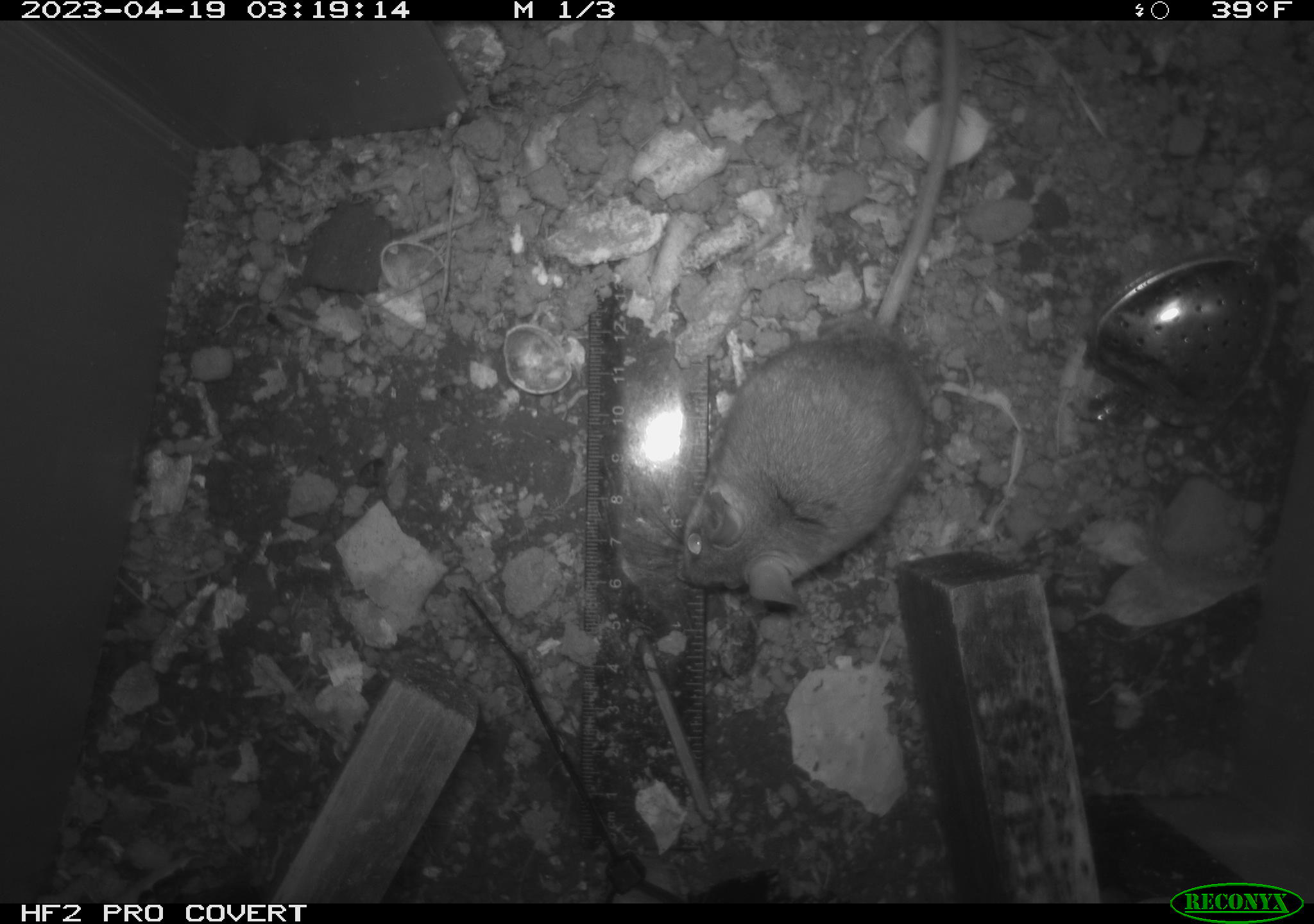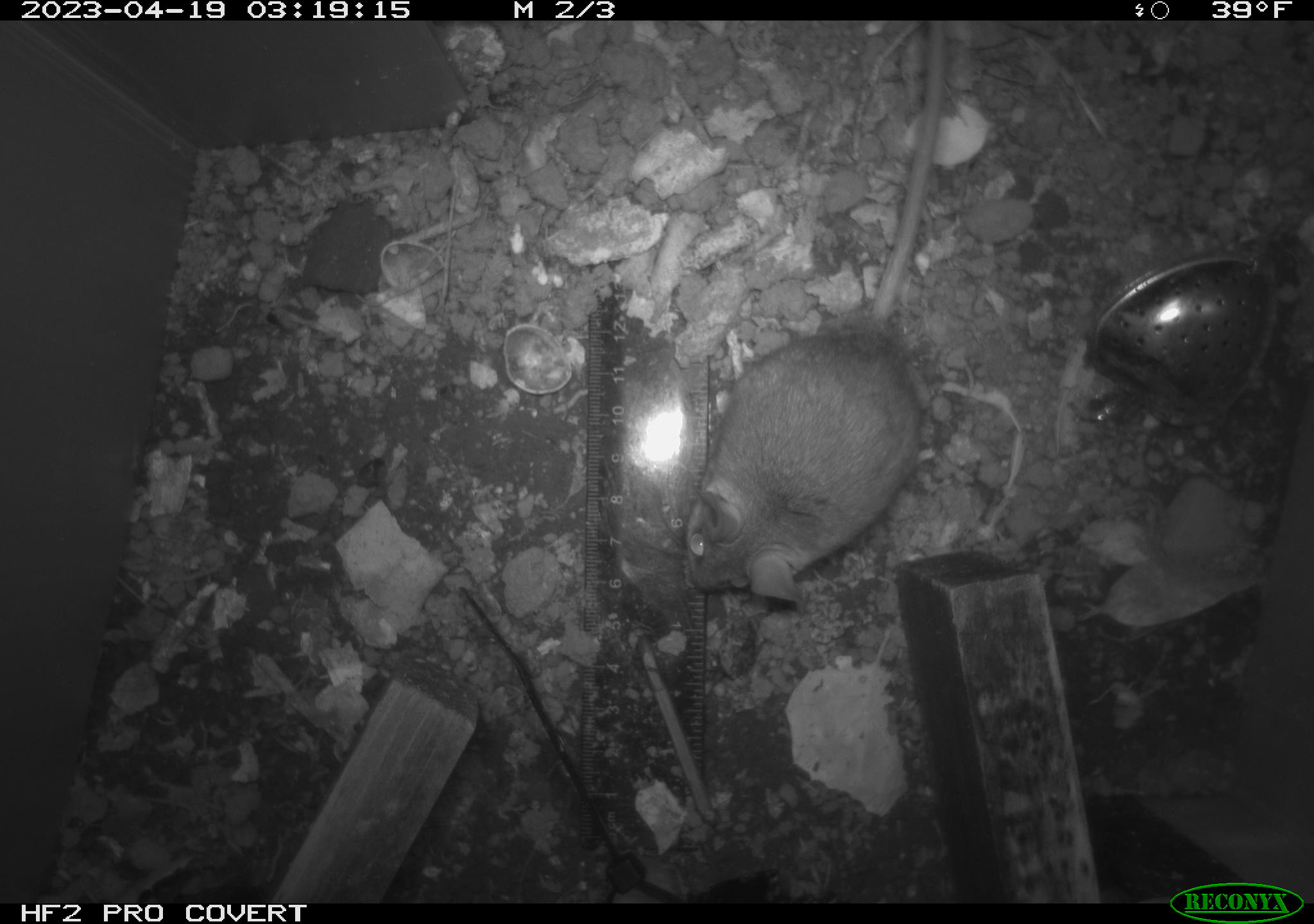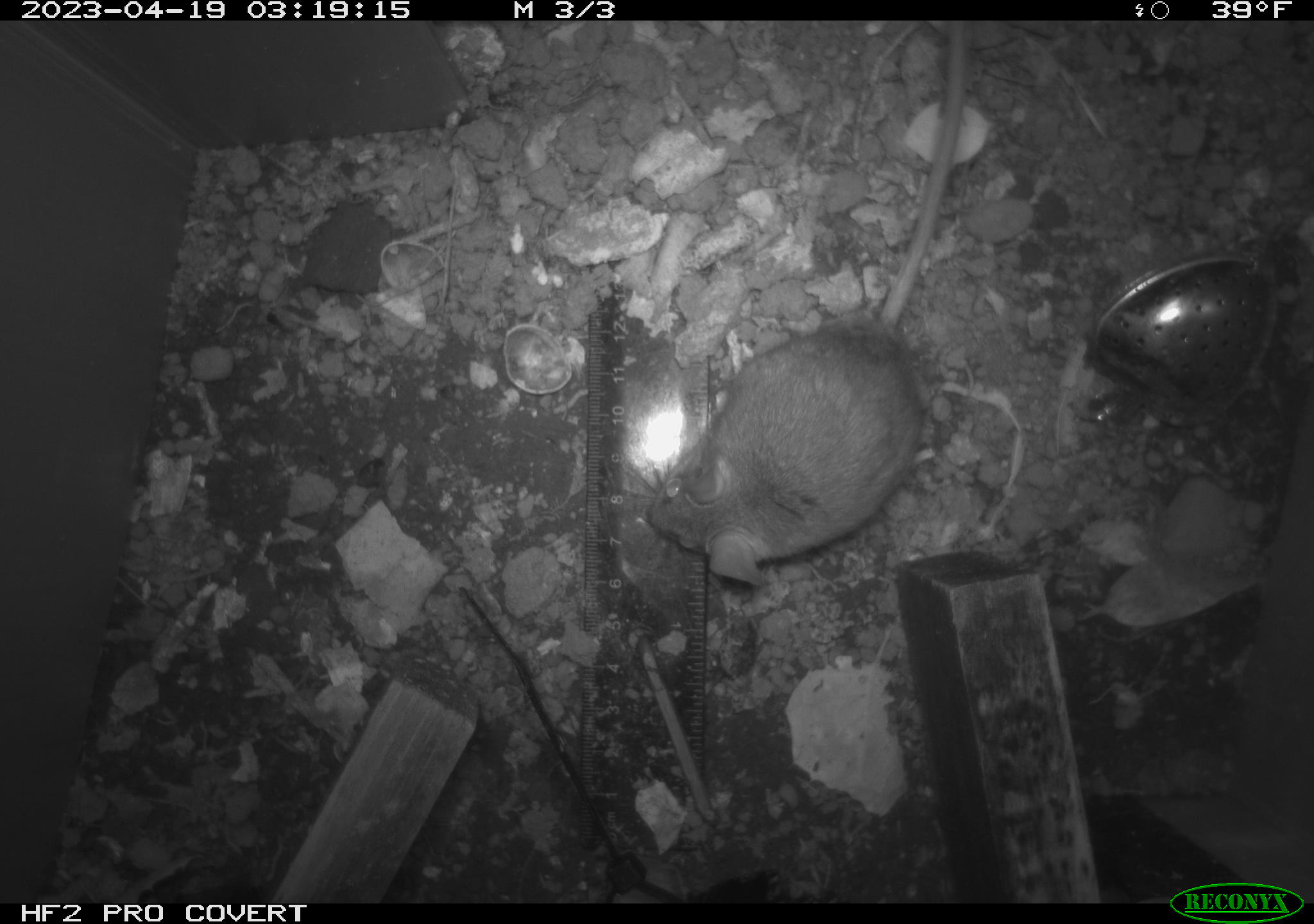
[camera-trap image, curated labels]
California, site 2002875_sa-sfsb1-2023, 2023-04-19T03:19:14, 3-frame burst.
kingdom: Animalia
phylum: Chordata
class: Mammalia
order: Rodentia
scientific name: Rodentia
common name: mouse species